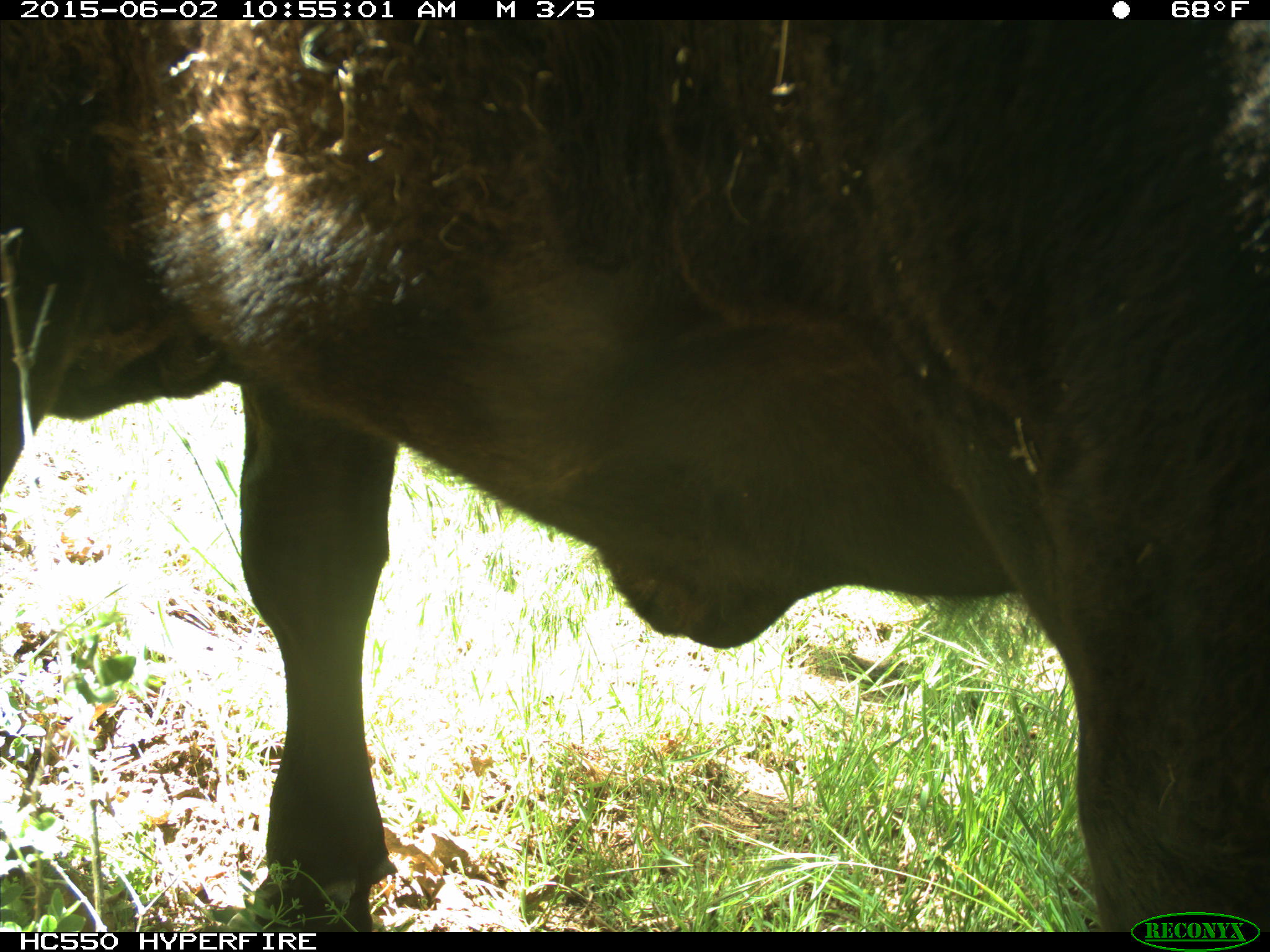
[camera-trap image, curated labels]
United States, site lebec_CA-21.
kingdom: Animalia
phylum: Chordata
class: Mammalia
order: Artiodactyla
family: Bovidae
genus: Bos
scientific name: Bos taurus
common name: domestic cow